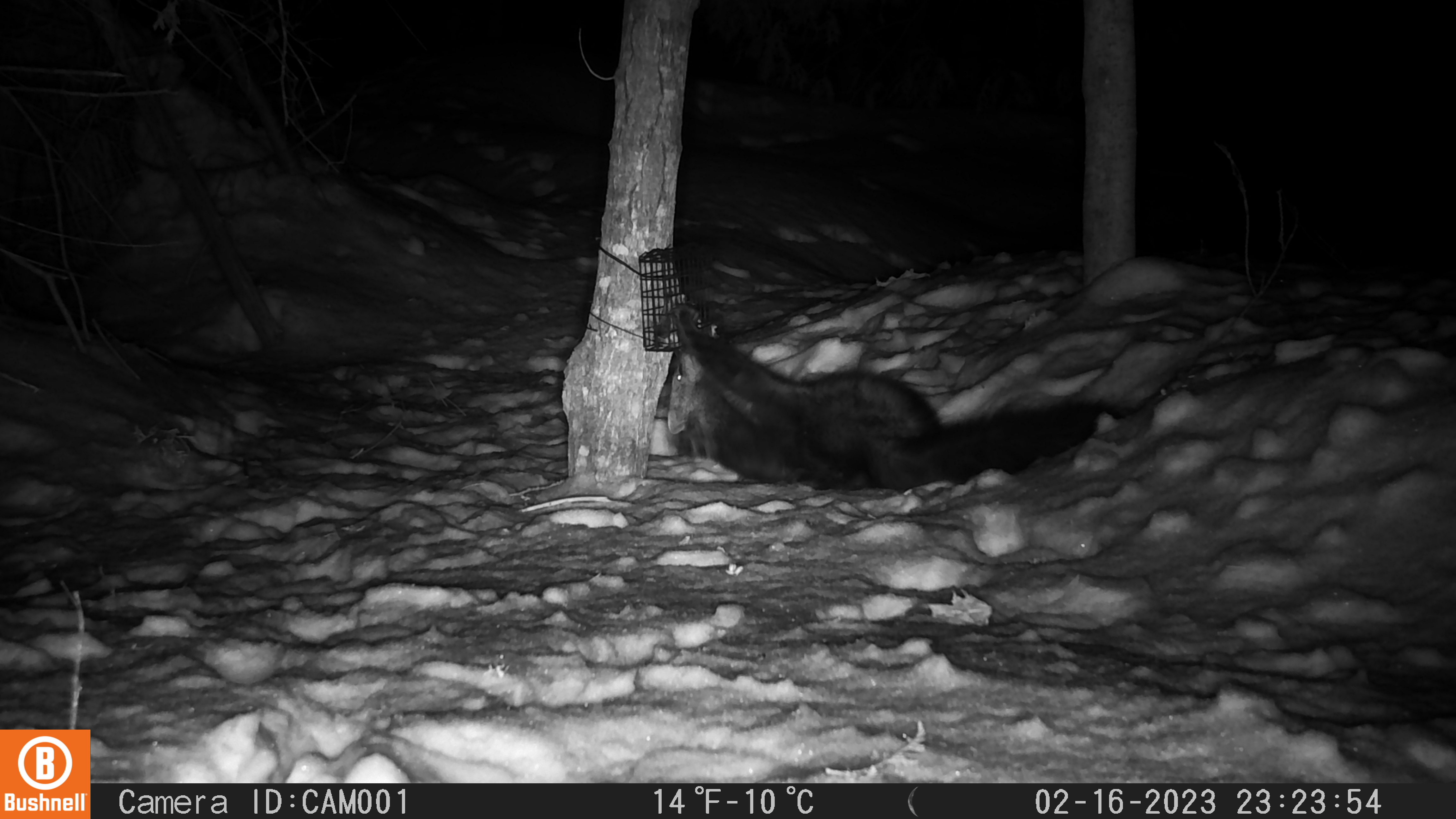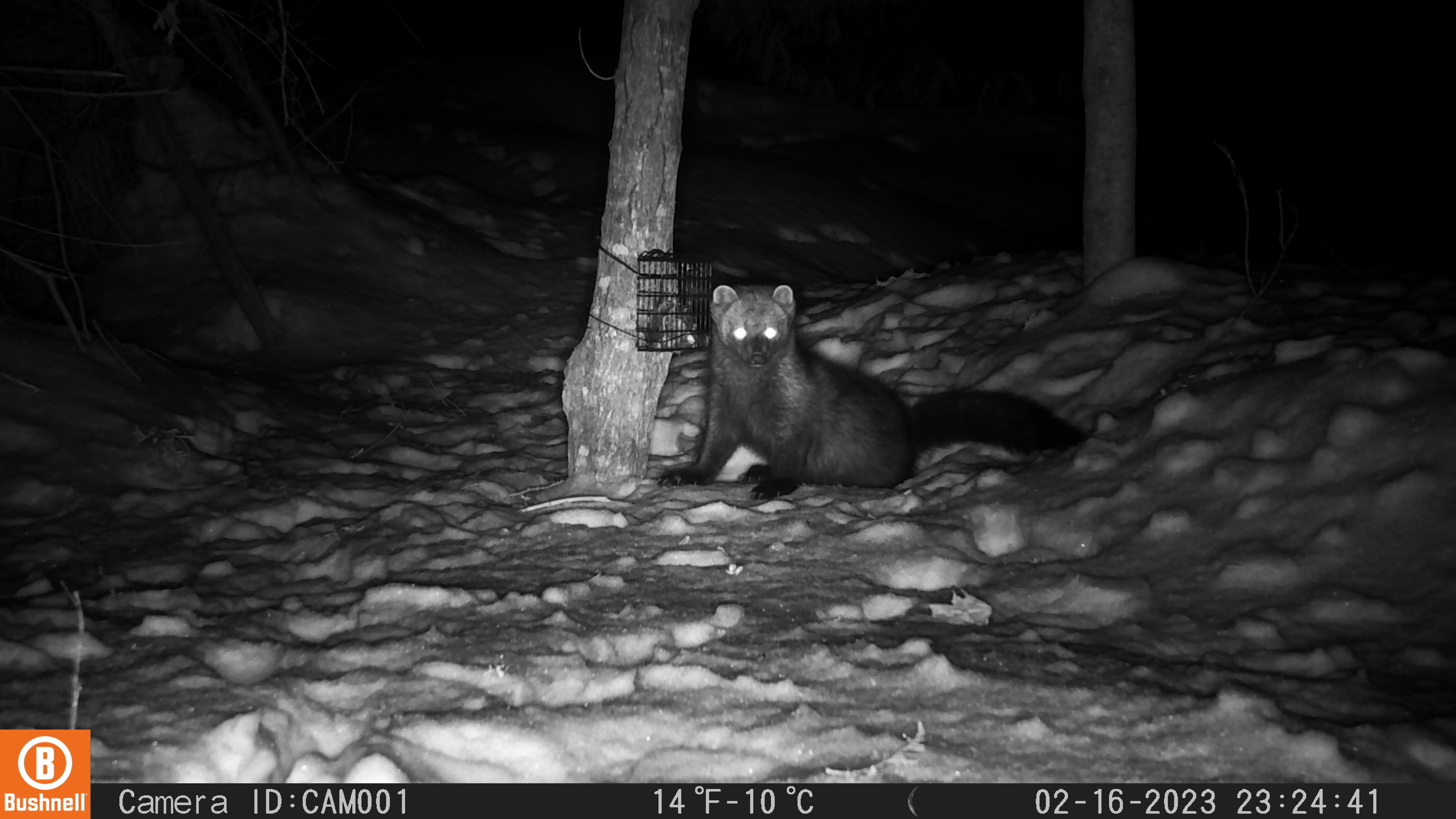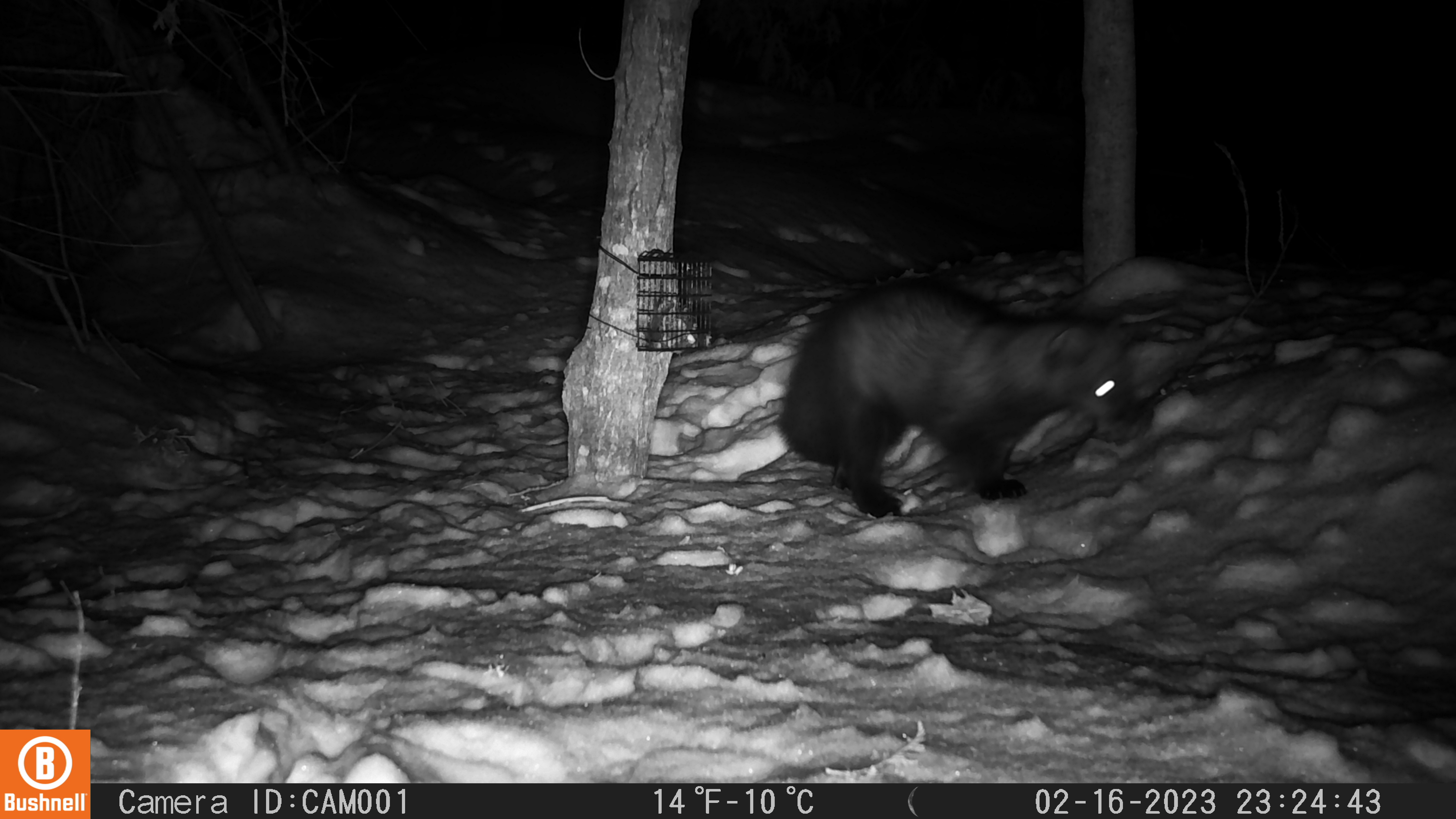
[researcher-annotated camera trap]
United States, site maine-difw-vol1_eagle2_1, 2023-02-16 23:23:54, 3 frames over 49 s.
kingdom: Animalia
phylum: Chordata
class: Mammalia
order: Carnivora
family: Mustelidae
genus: Pekania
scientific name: Pekania pennanti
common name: fisher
Fisher (Pekania pennanti).